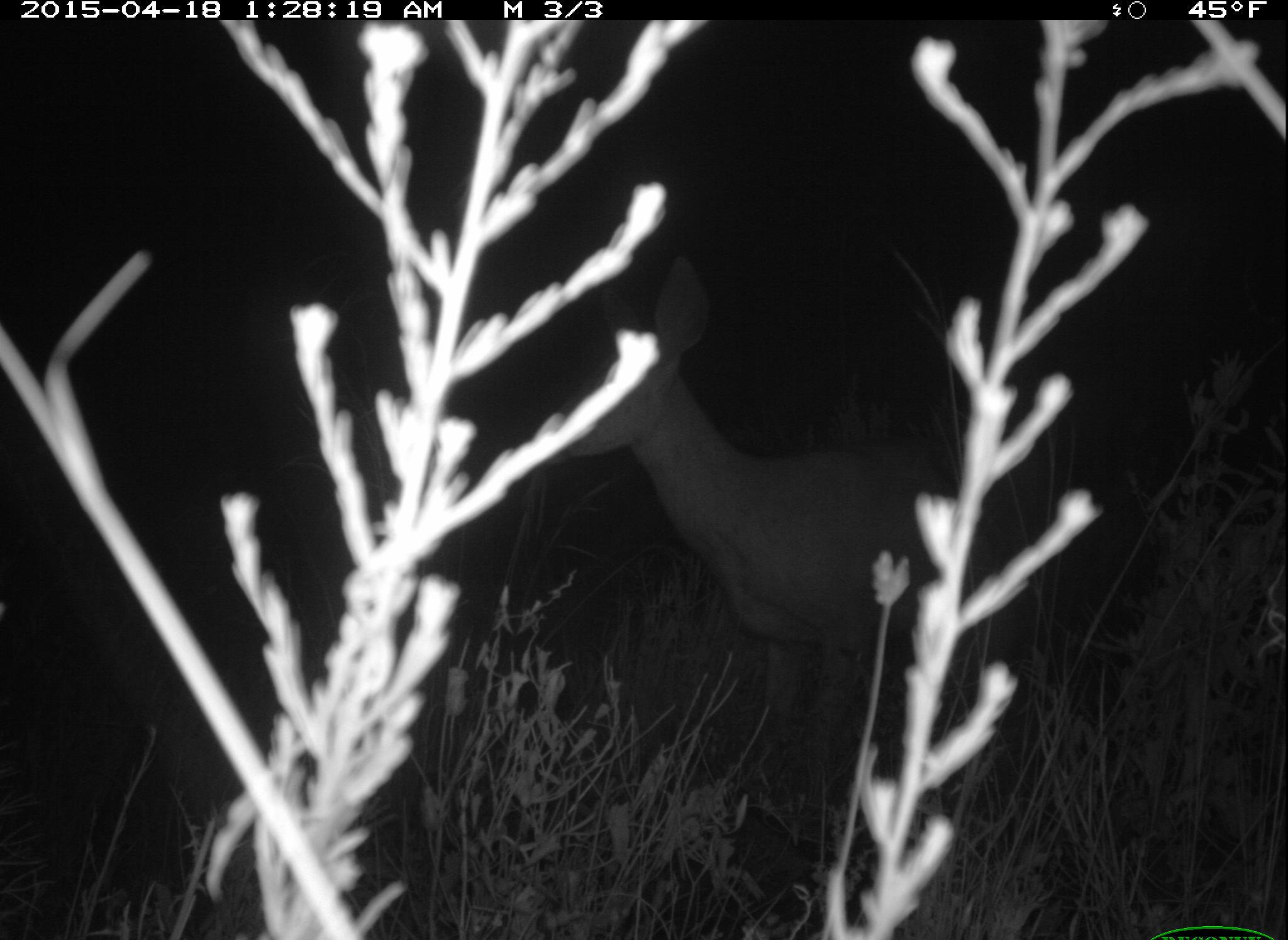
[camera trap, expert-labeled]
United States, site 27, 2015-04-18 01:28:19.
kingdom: Animalia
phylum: Chordata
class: Mammalia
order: Artiodactyla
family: Cervidae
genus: Odocoileus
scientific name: Odocoileus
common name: deer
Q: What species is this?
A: Deer (Odocoileus).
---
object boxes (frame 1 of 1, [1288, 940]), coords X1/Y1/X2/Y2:
deer: 553/239/1097/837